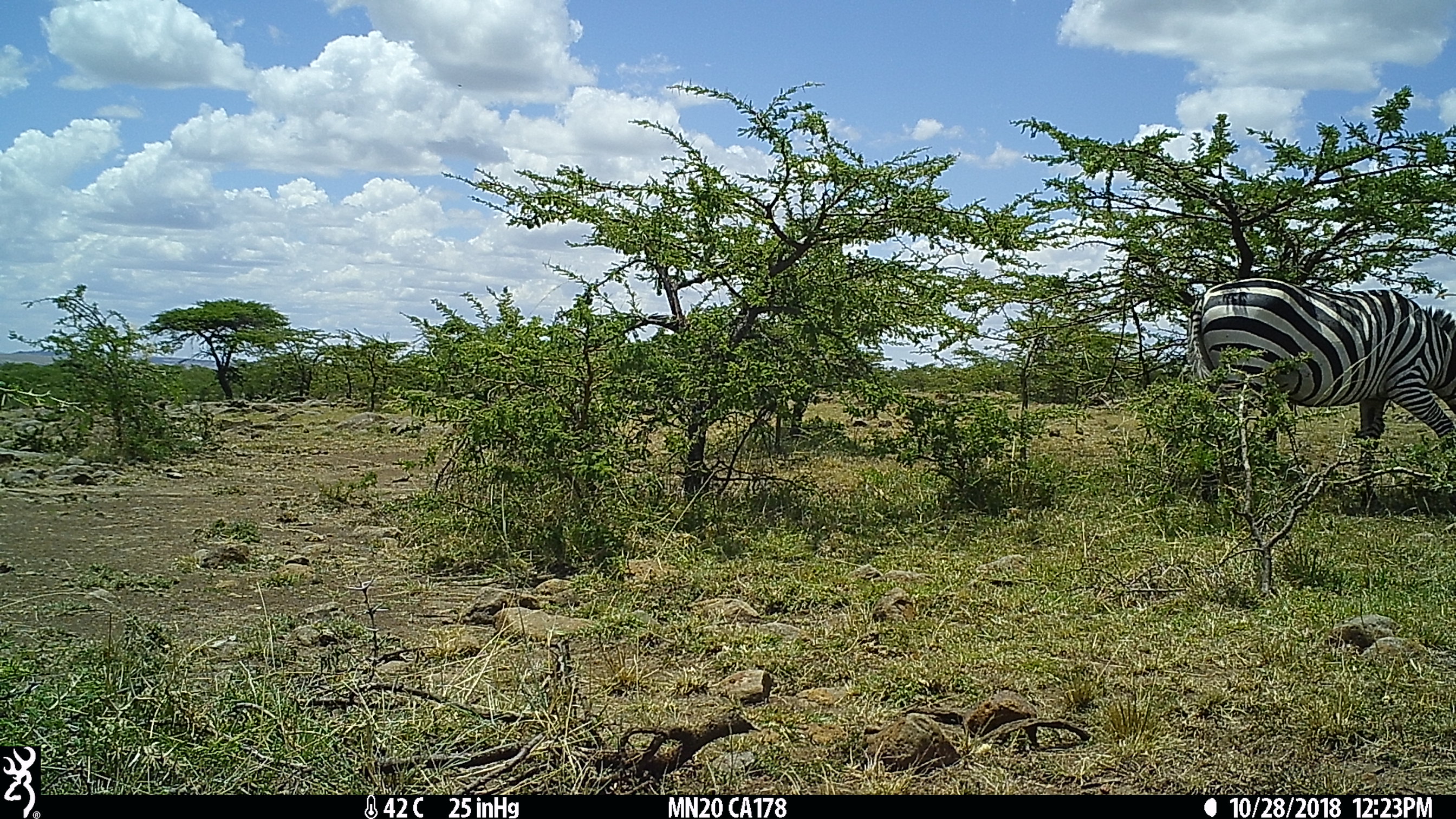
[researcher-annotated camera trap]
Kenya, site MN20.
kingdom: Animalia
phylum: Chordata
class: Mammalia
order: Perissodactyla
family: Equidae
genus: Equus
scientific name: Equus quagga burchellii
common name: burchell's zebra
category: zebra